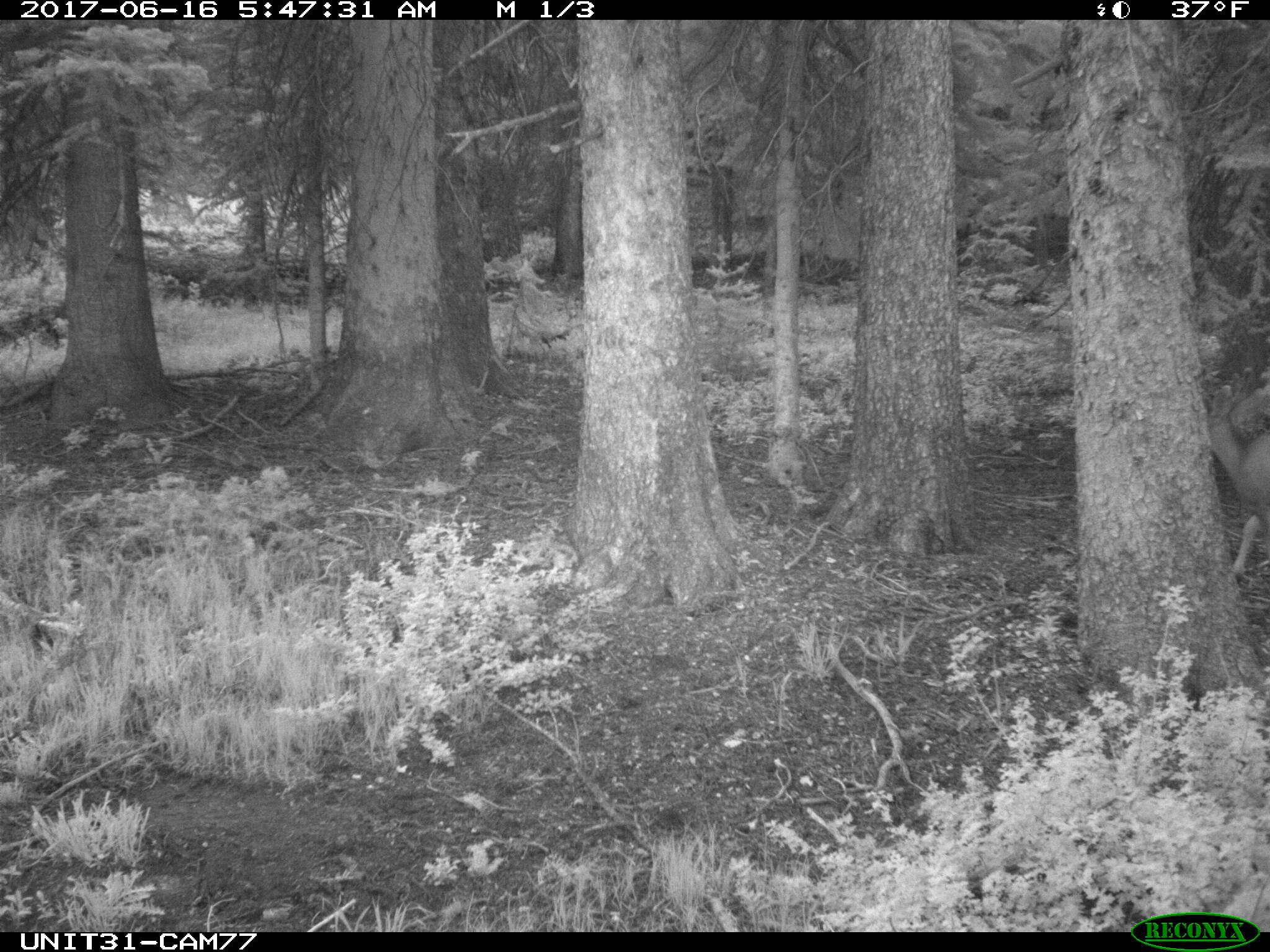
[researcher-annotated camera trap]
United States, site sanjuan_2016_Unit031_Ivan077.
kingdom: Animalia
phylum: Chordata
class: Mammalia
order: Artiodactyla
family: Cervidae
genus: Odocoileus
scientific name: Odocoileus hemionus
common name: mule deer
Odocoileus hemionus (mule deer).